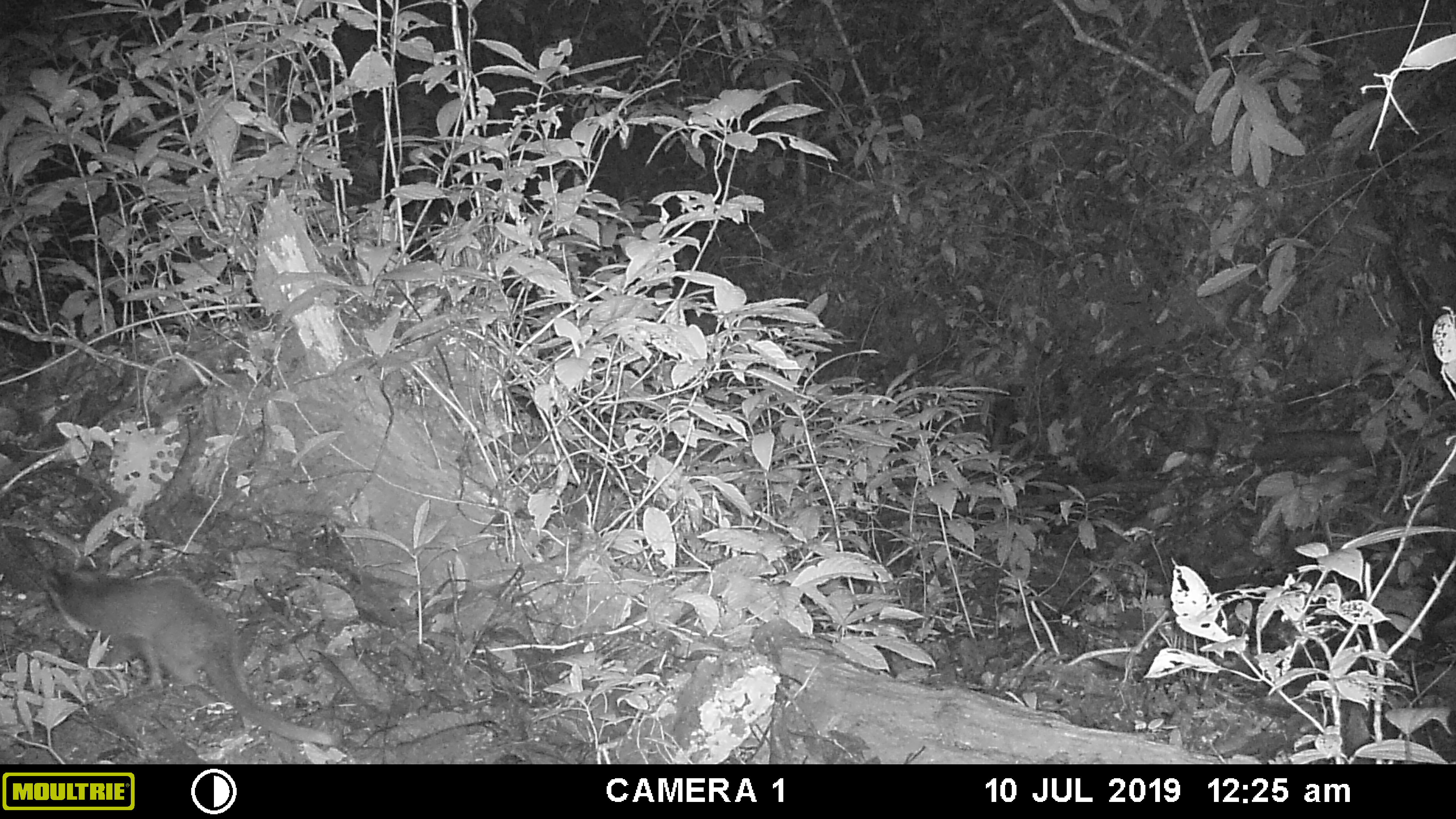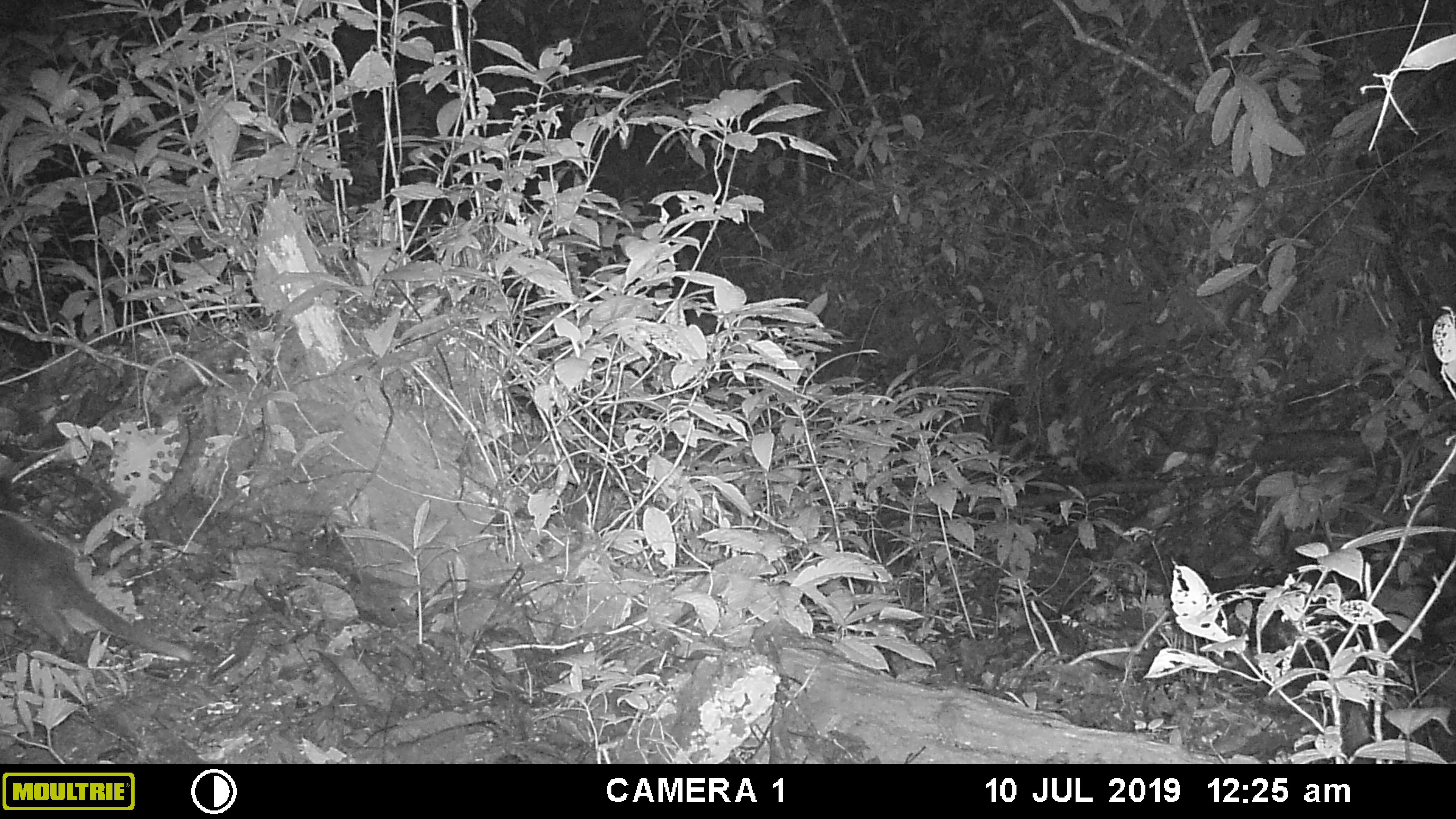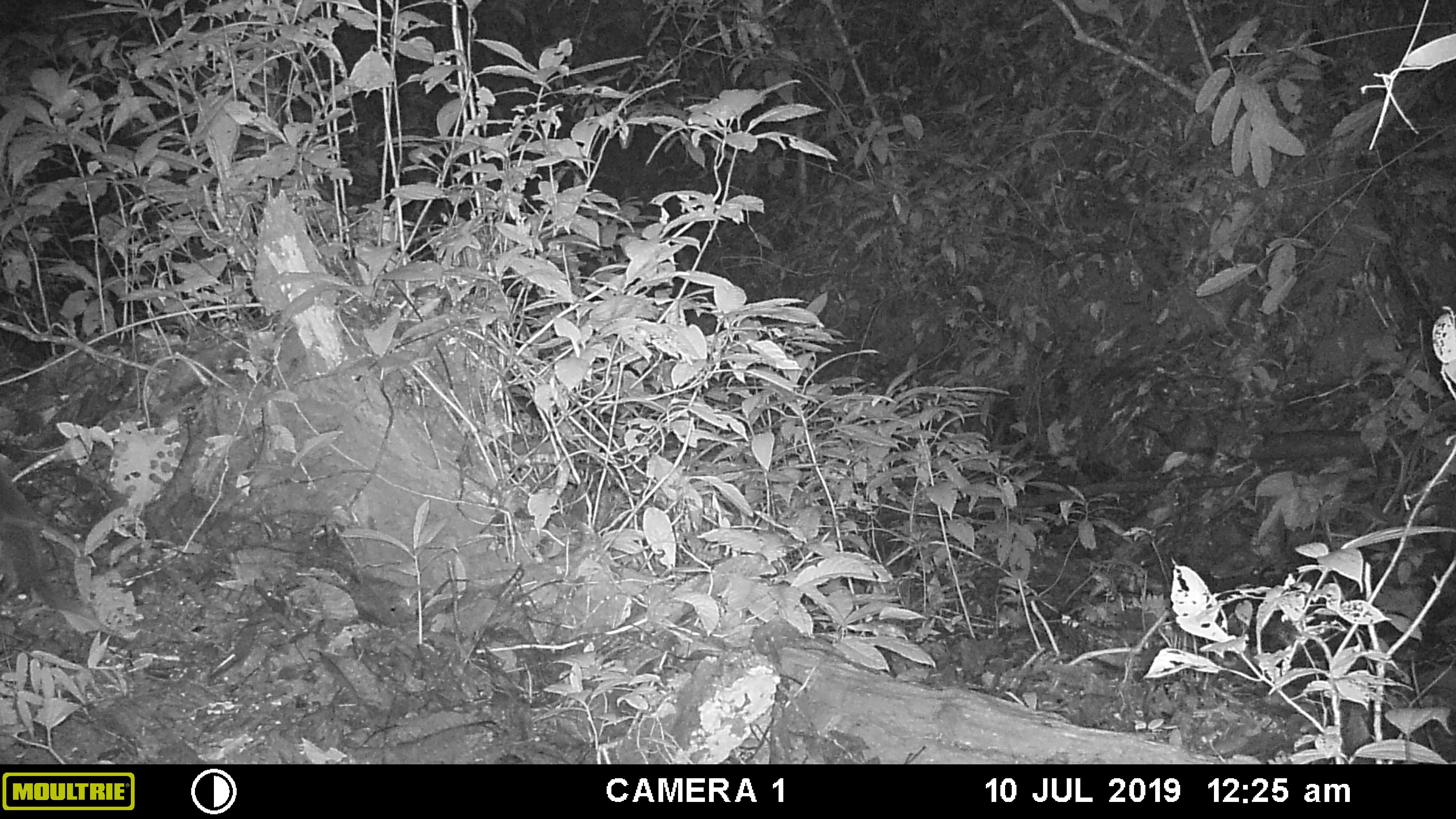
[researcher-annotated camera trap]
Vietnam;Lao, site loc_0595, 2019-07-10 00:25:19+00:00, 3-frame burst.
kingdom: Animalia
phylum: Chordata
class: Mammalia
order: Carnivora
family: Viverridae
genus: Paguma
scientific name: Paguma larvata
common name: masked palm civet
Masked palm civet (Paguma larvata). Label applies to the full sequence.